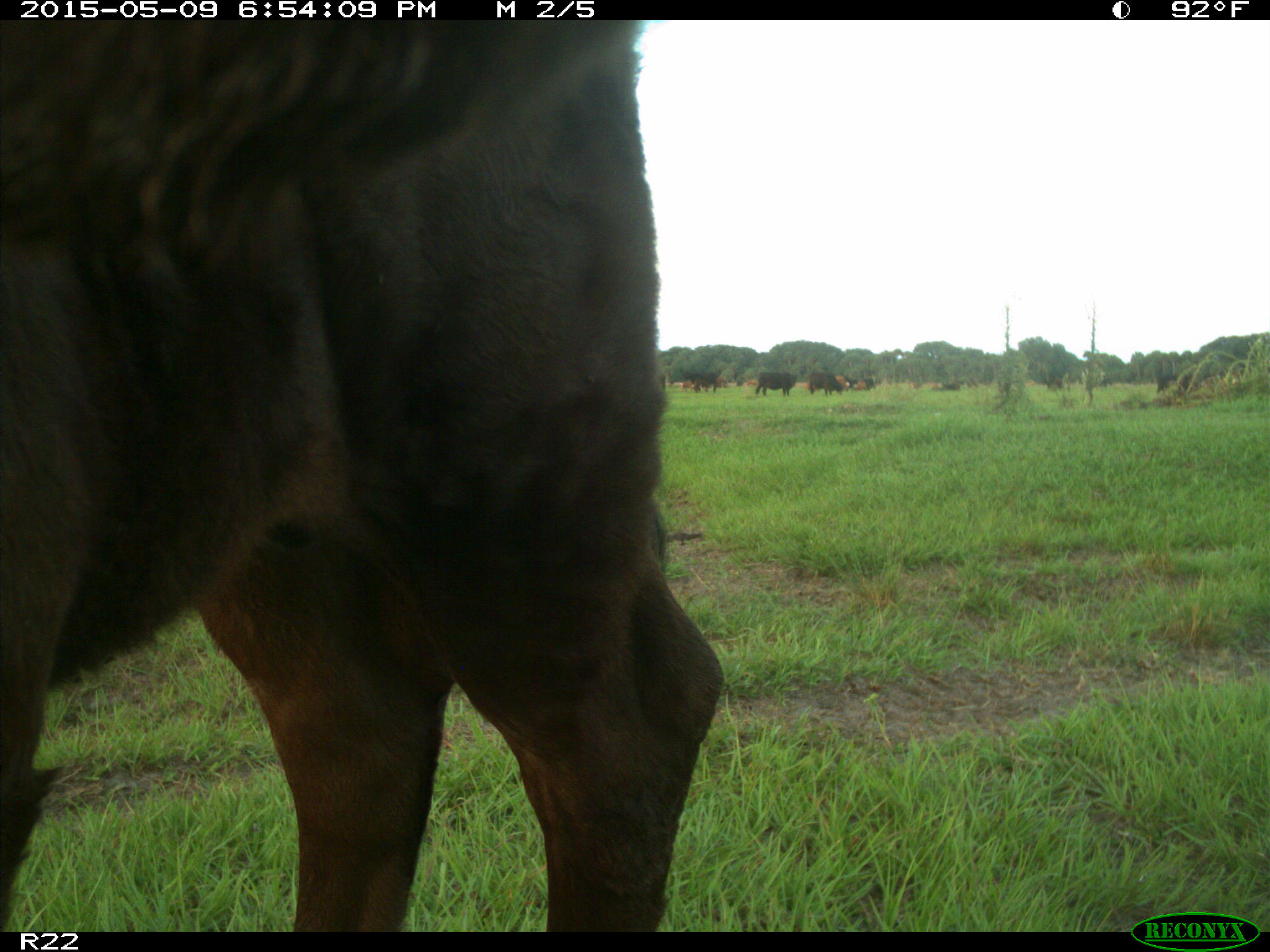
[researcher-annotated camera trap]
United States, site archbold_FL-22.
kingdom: Animalia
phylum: Chordata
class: Mammalia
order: Artiodactyla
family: Bovidae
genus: Bos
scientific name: Bos taurus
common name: domestic cow